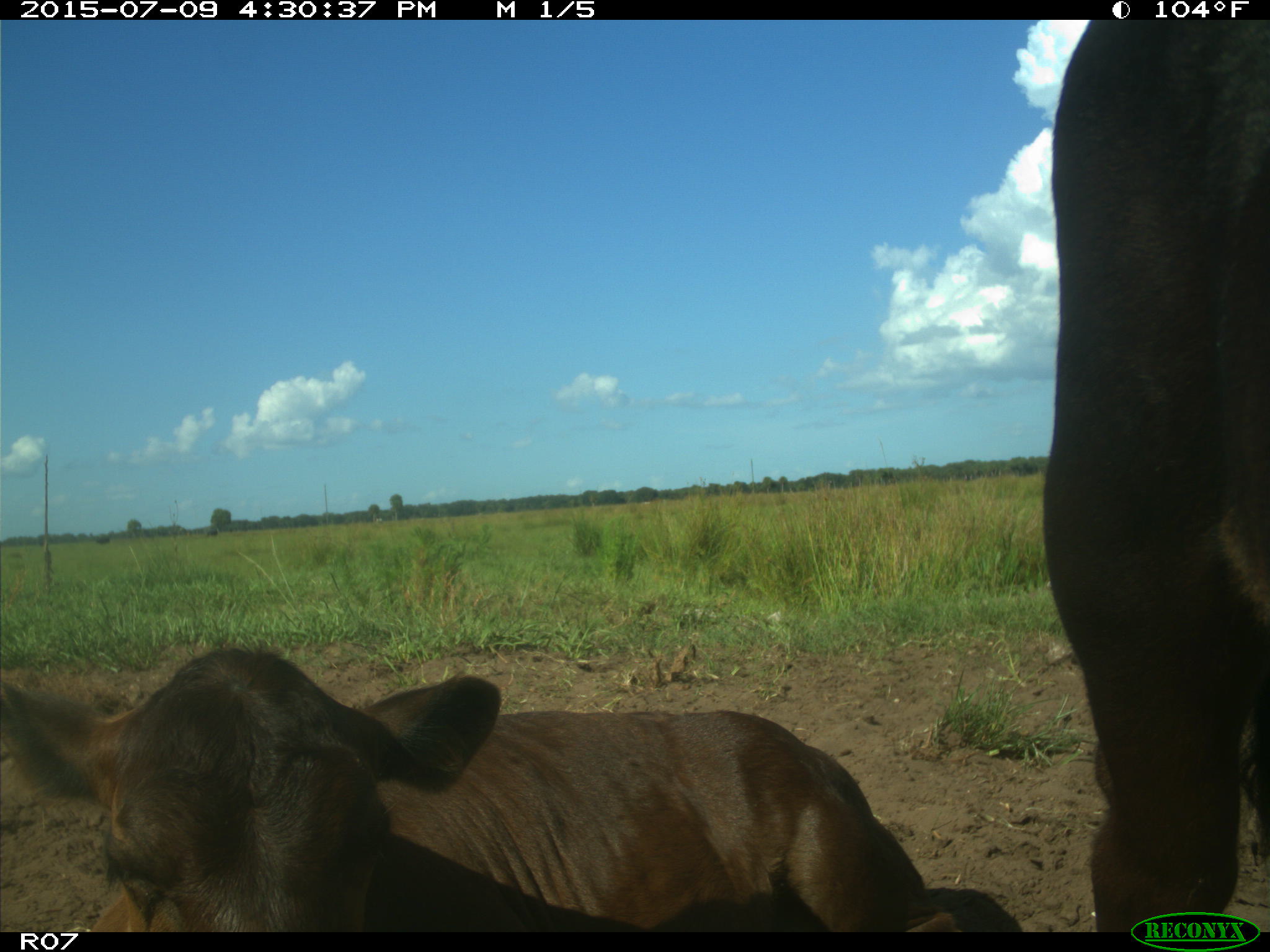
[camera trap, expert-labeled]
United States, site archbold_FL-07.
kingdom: Animalia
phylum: Chordata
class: Mammalia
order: Artiodactyla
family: Bovidae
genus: Bos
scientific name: Bos taurus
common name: domestic cow